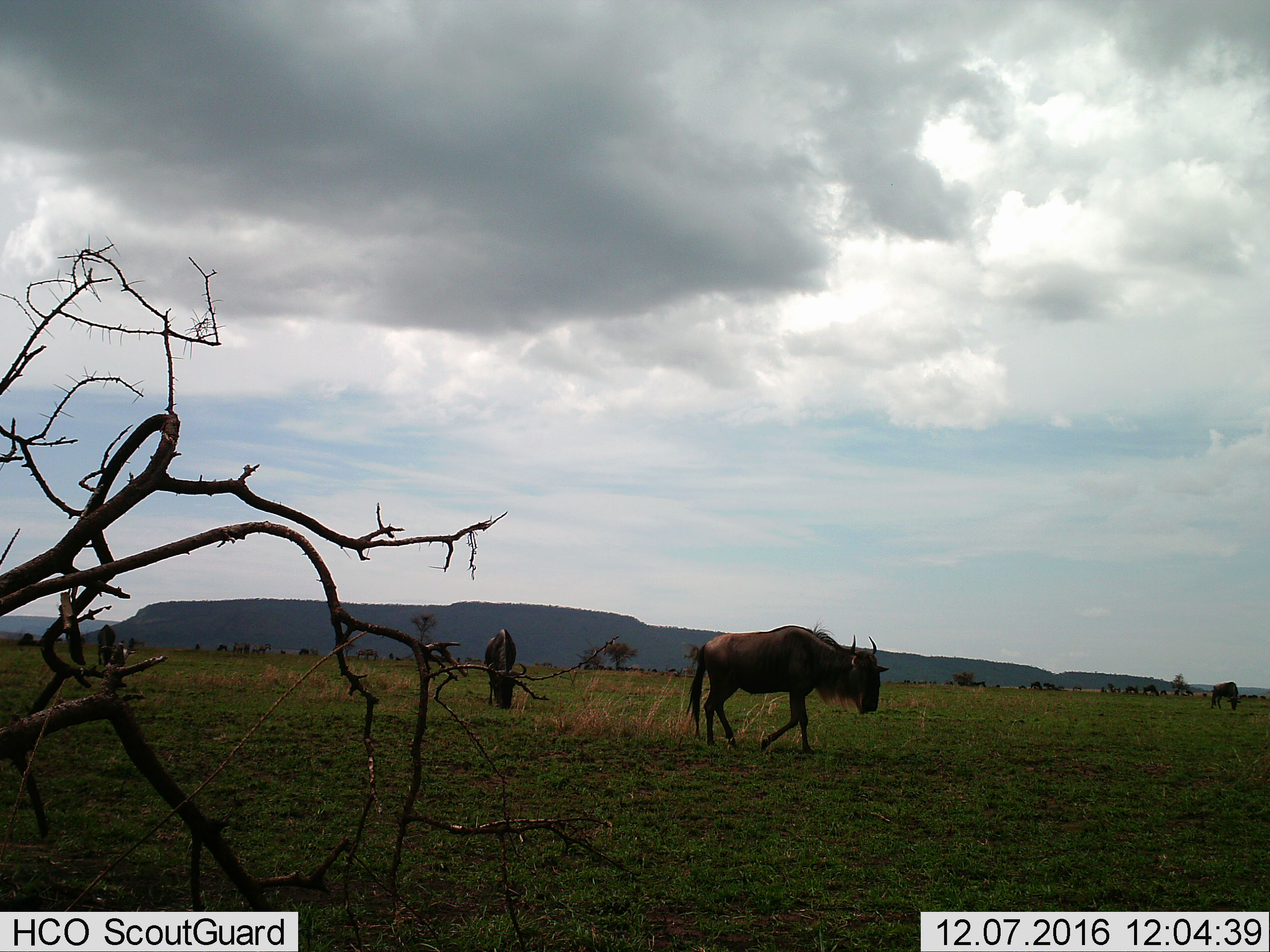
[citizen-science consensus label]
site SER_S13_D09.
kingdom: Animalia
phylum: Chordata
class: Mammalia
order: Artiodactyla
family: Bovidae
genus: Connochaetes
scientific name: Connochaetes taurinus taurinus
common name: blue wildebeest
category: wildebeestblue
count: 11-50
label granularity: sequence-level